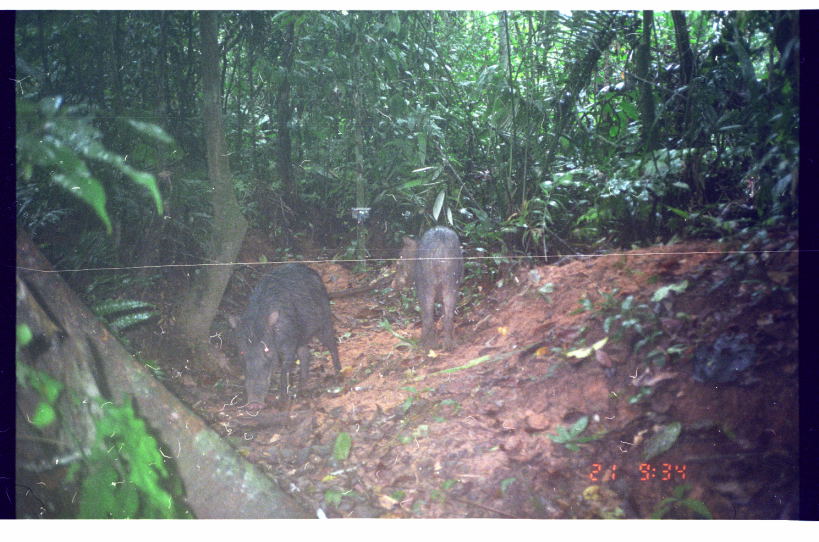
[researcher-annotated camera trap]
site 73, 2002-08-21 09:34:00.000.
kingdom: Animalia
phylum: Chordata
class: Mammalia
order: Artiodactyla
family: Tayassuidae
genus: Tayassu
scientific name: Tayassu pecari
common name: white-lipped peccary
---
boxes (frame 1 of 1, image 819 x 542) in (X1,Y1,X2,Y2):
tayassu pecari: (221,262,342,414); (387,224,466,354)